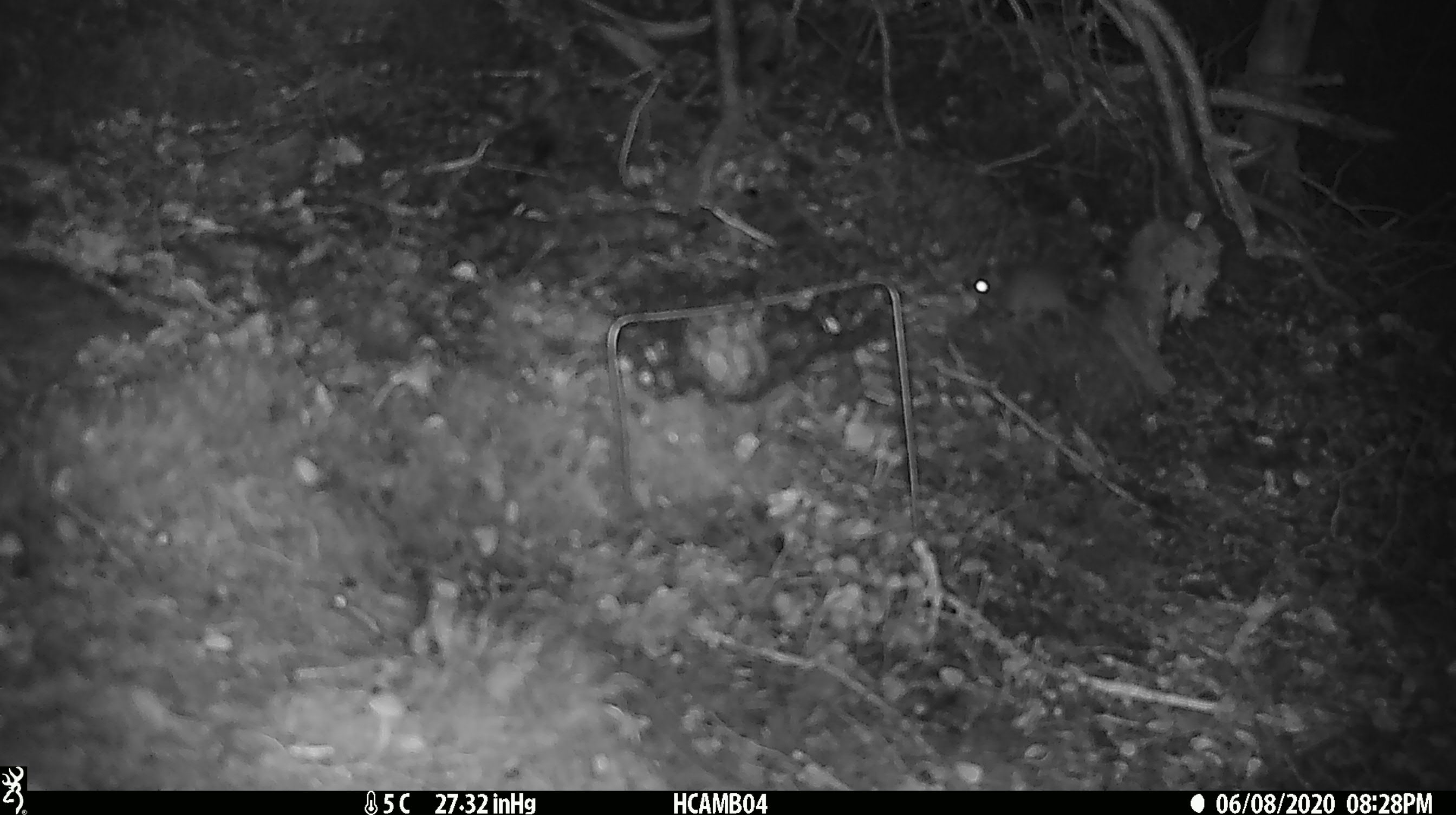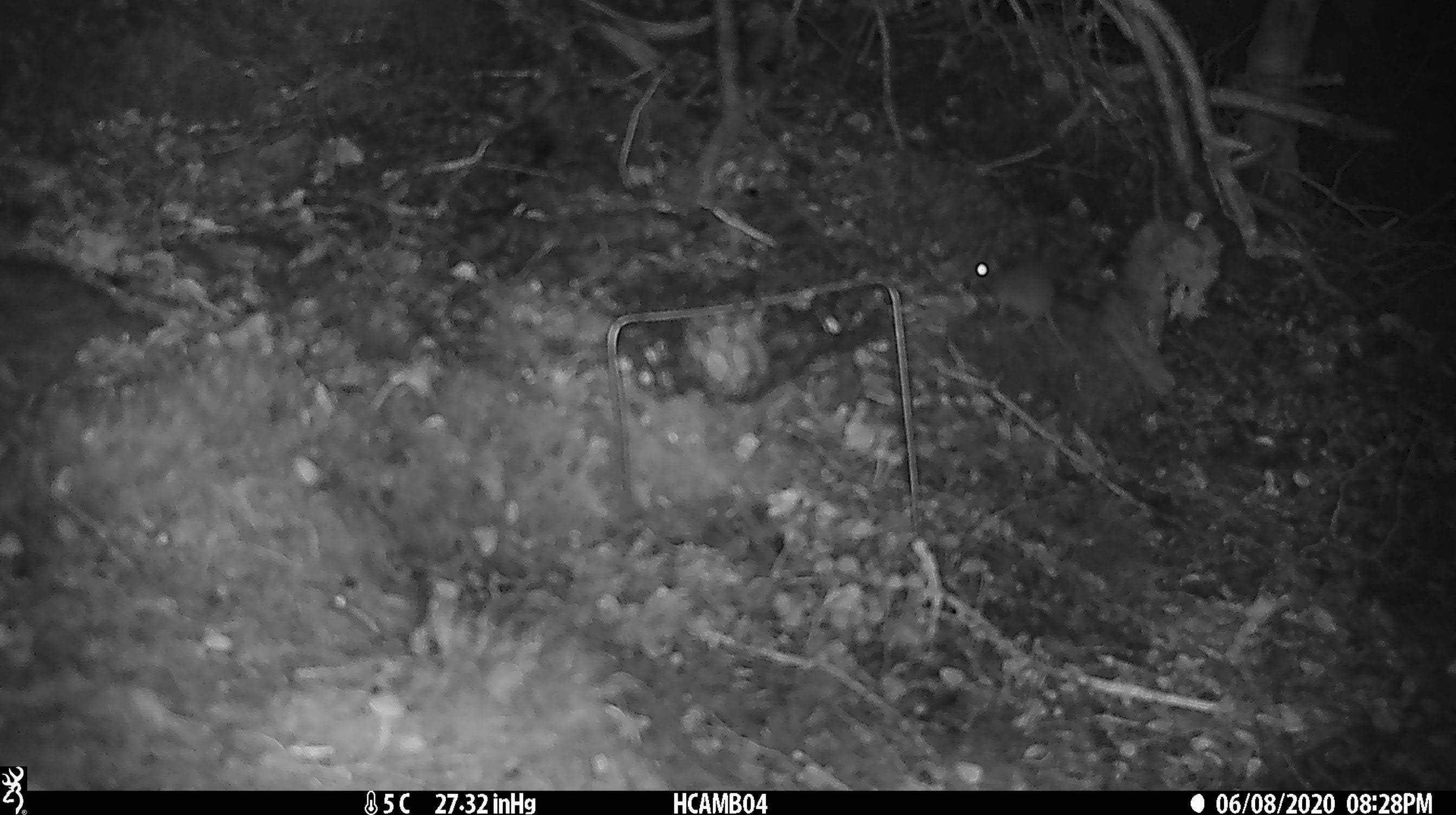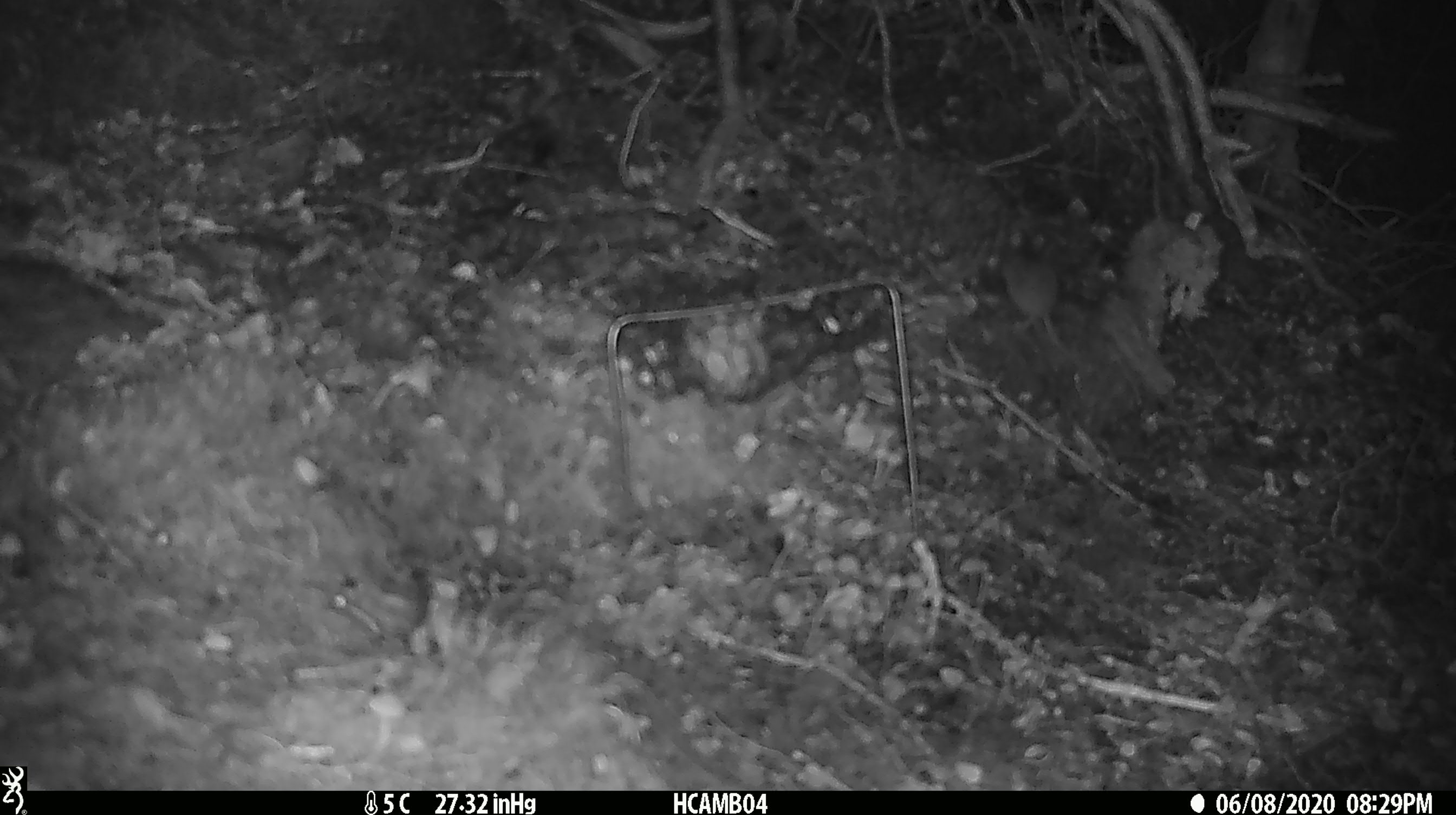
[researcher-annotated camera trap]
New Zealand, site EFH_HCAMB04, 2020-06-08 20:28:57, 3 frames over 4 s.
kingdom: Animalia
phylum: Chordata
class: Mammalia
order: Rodentia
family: Muridae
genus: Mus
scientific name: Mus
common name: mouse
Mouse (Mus).